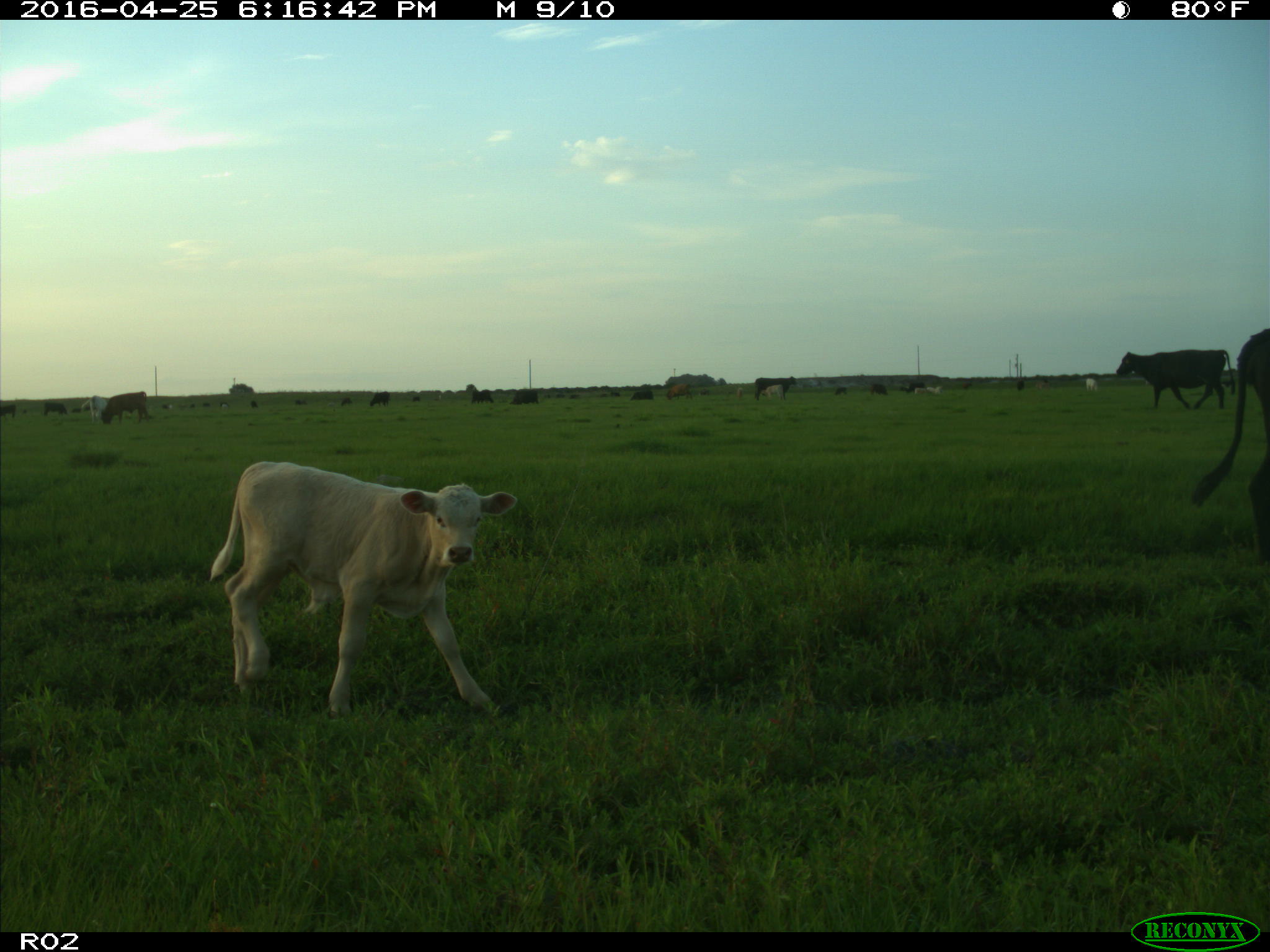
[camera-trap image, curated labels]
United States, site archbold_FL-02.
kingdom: Animalia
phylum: Chordata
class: Mammalia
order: Artiodactyla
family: Bovidae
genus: Bos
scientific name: Bos taurus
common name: domestic cow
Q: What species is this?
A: Bos taurus (domestic cow).